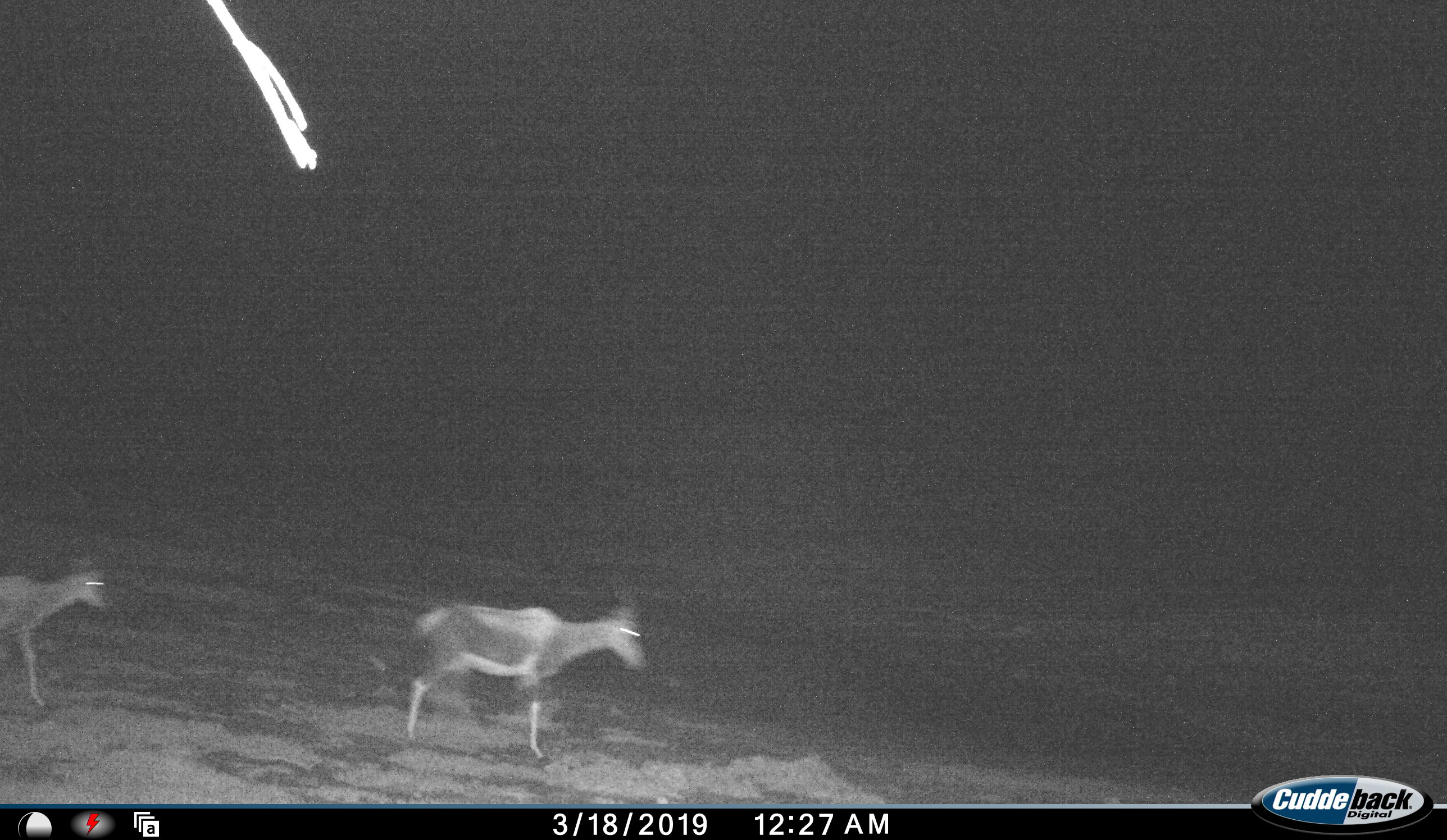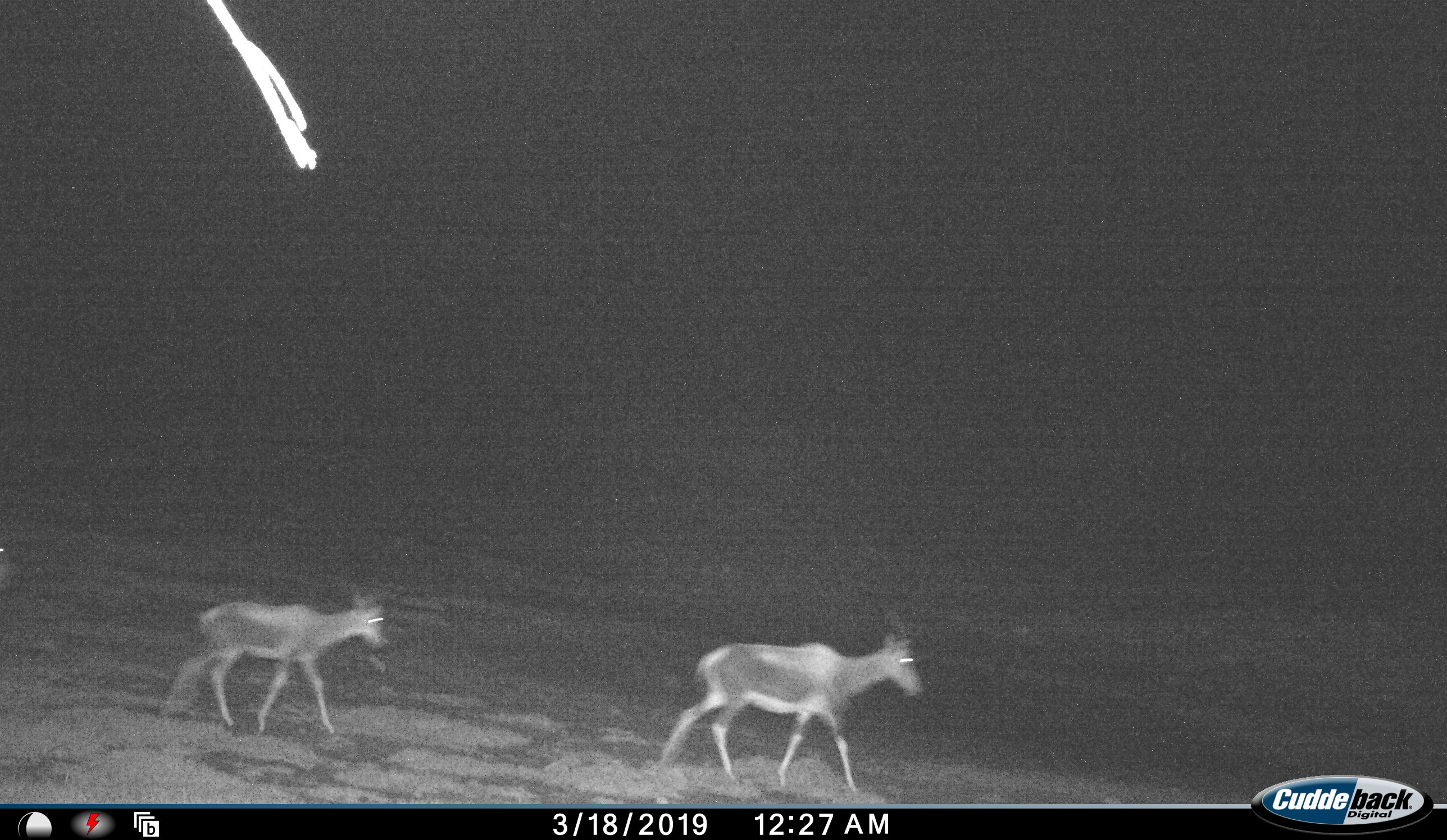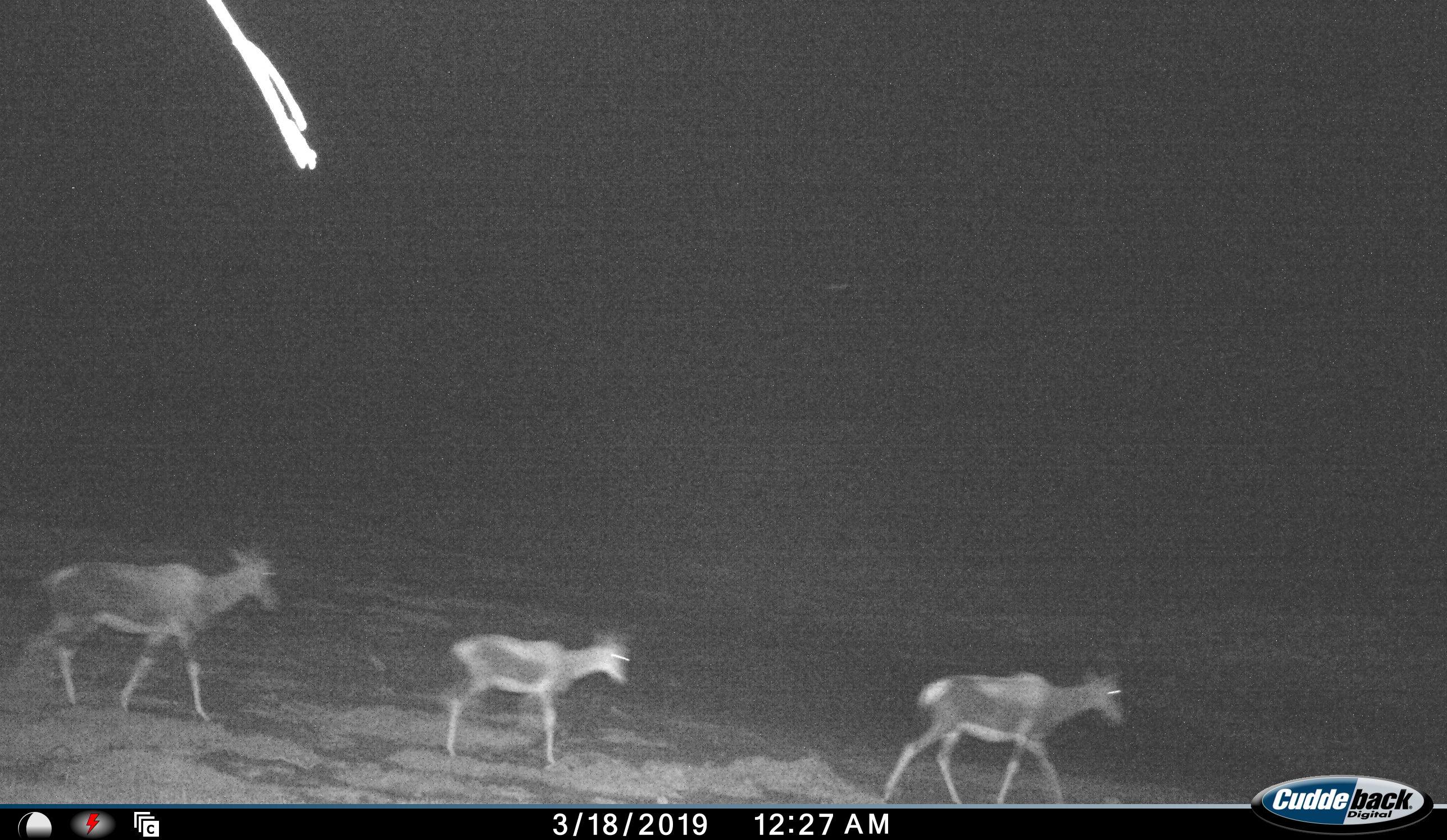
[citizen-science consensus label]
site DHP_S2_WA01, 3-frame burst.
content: unidentified animal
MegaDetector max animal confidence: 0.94